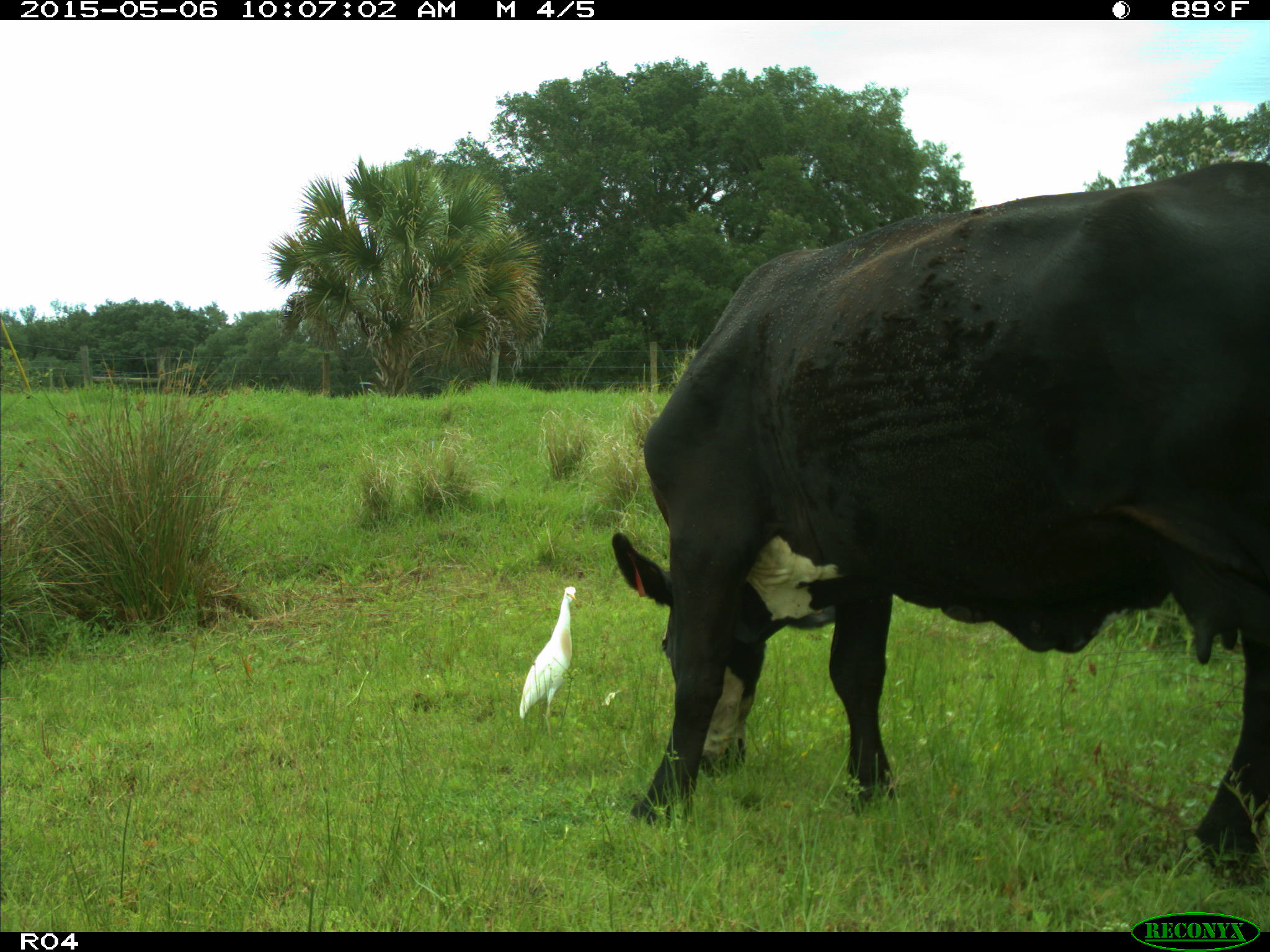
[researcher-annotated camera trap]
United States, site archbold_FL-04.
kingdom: Animalia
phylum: Chordata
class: Mammalia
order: Artiodactyla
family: Bovidae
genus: Bos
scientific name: Bos taurus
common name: domestic cow